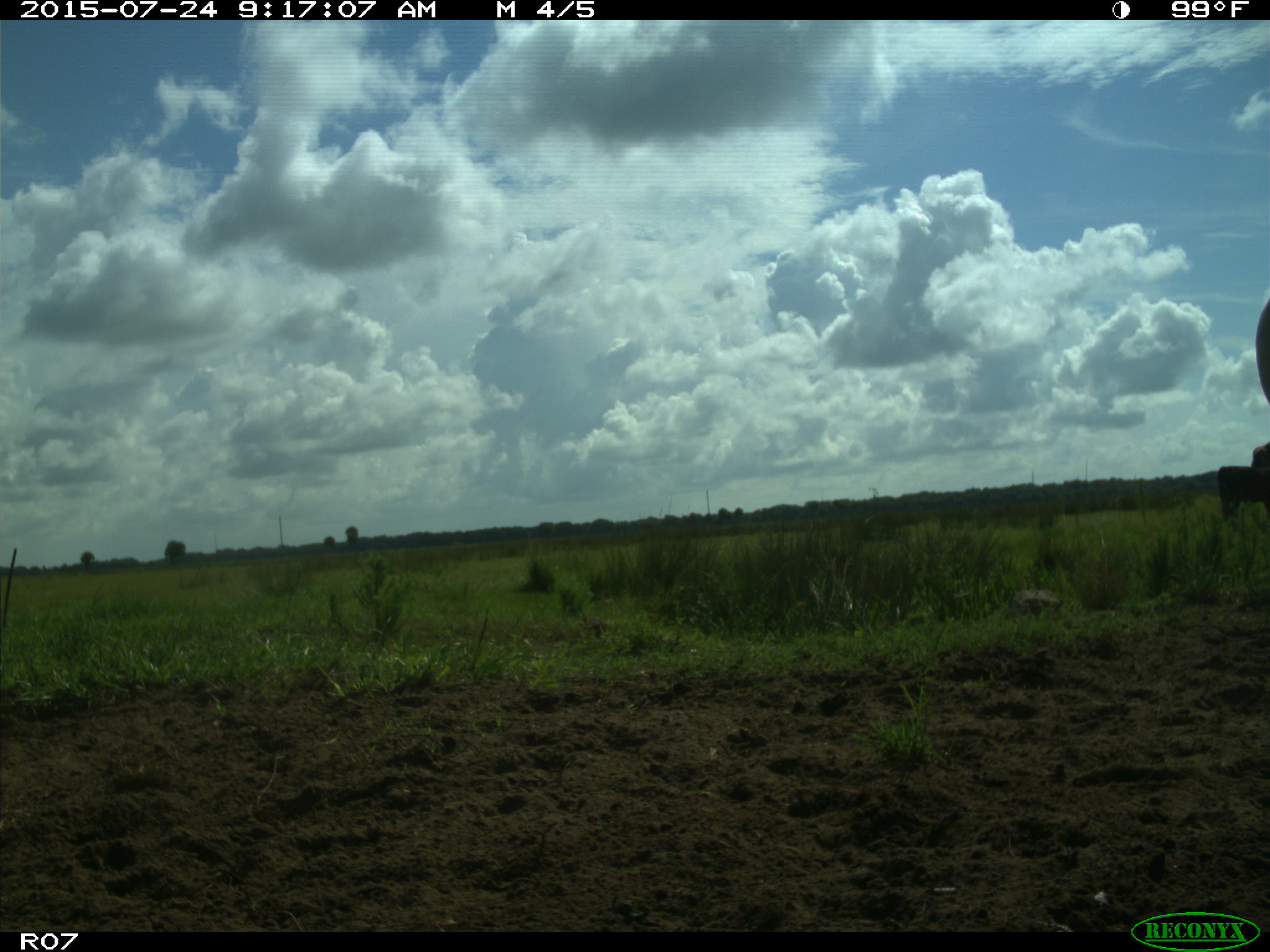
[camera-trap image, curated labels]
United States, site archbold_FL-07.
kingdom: Animalia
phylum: Chordata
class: Mammalia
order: Artiodactyla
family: Bovidae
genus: Bos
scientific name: Bos taurus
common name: domestic cow